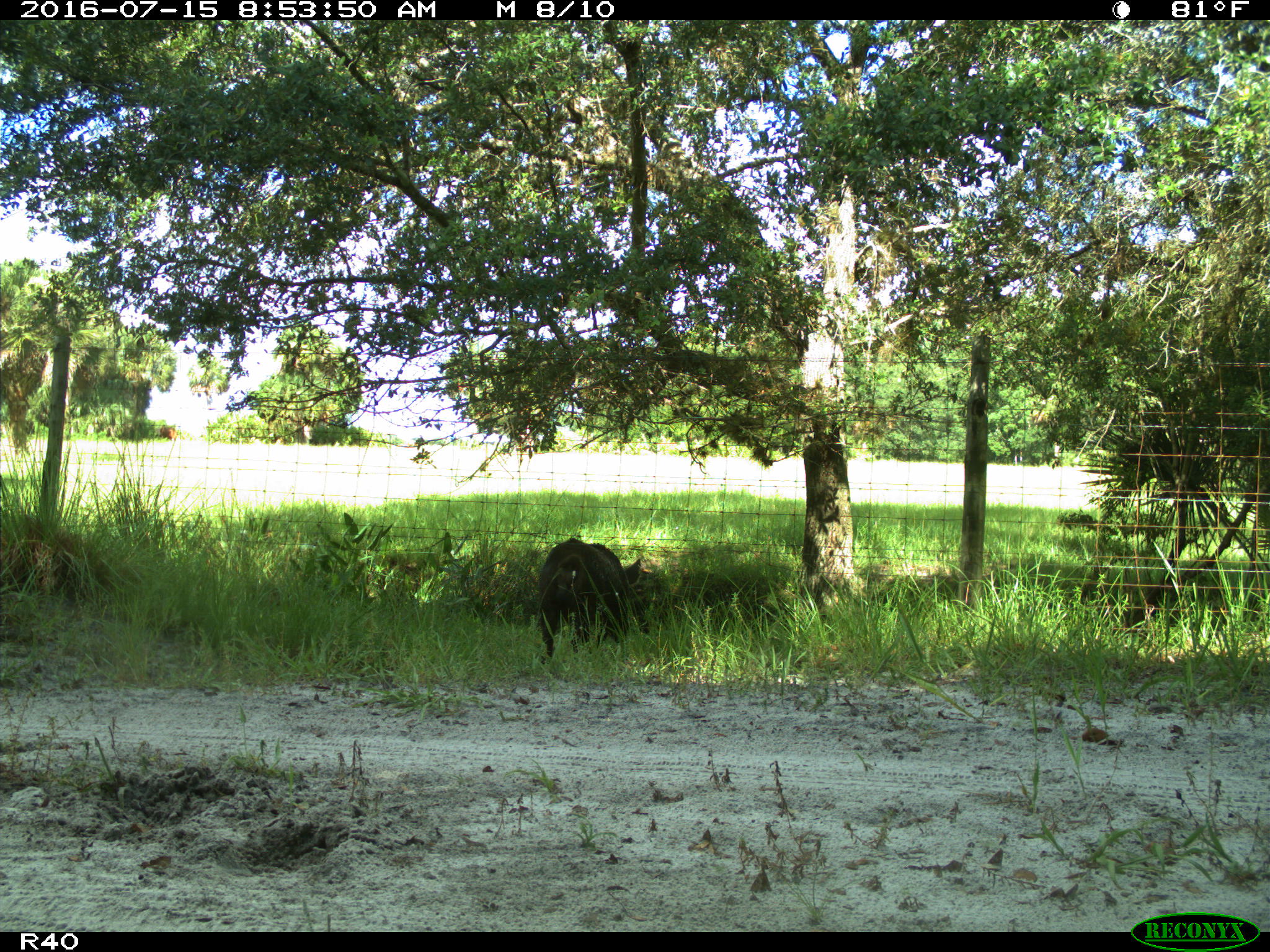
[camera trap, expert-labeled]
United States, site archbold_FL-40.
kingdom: Animalia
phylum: Chordata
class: Mammalia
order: Artiodactyla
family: Suidae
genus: Sus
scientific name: Sus scrofa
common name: wild boar